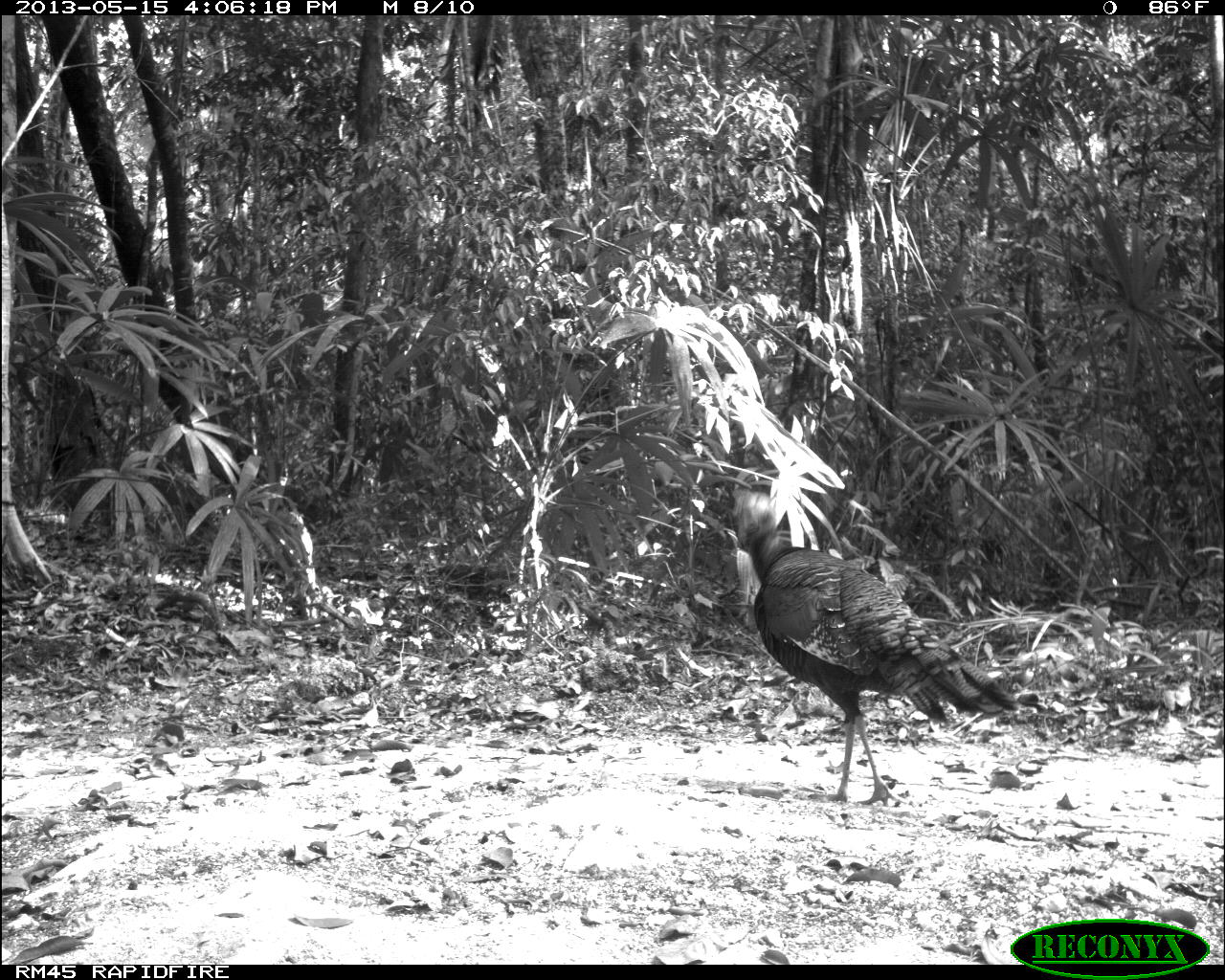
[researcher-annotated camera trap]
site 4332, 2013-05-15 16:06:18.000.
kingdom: Animalia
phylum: Chordata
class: Aves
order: Galliformes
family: Phasianidae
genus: Meleagris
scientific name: Meleagris ocellata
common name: ocellated turkey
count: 4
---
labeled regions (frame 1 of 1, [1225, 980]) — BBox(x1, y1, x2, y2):
meleagris ocellata: BBox(728, 485, 1021, 806)